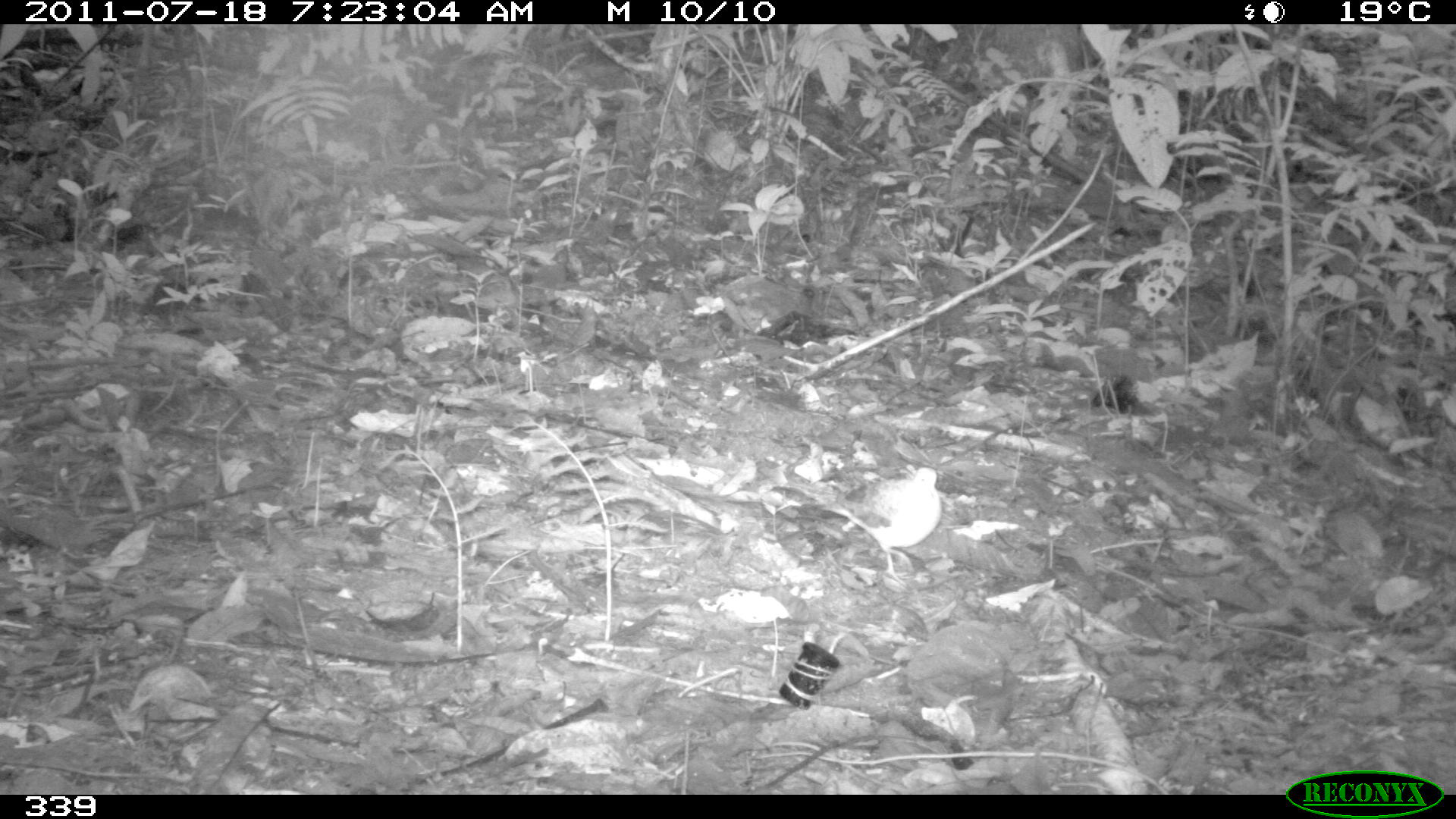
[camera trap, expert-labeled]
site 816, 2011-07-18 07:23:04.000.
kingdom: Animalia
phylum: Chordata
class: Aves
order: Columbiformes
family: Columbidae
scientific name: Columbidae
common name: dove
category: paloma